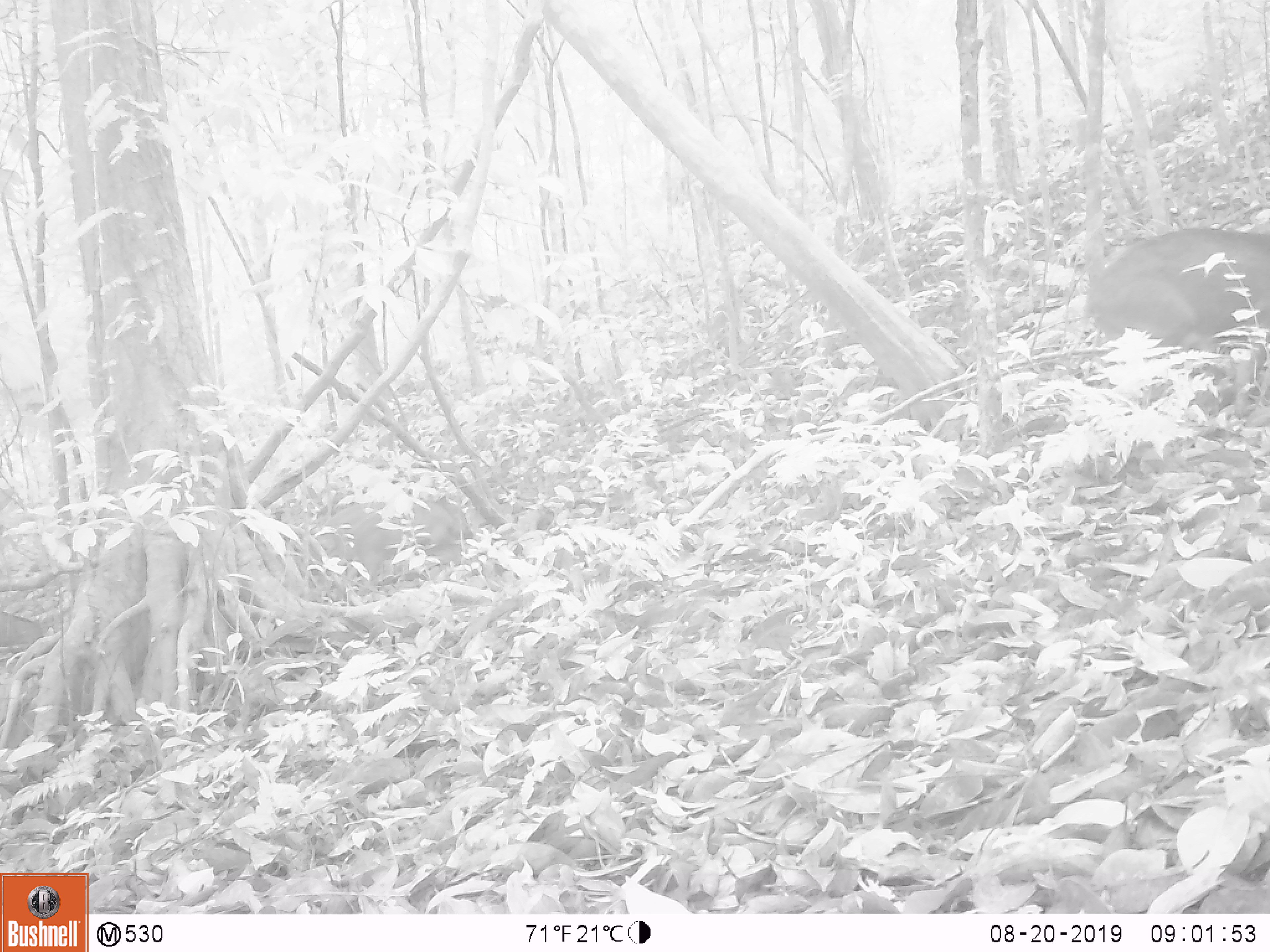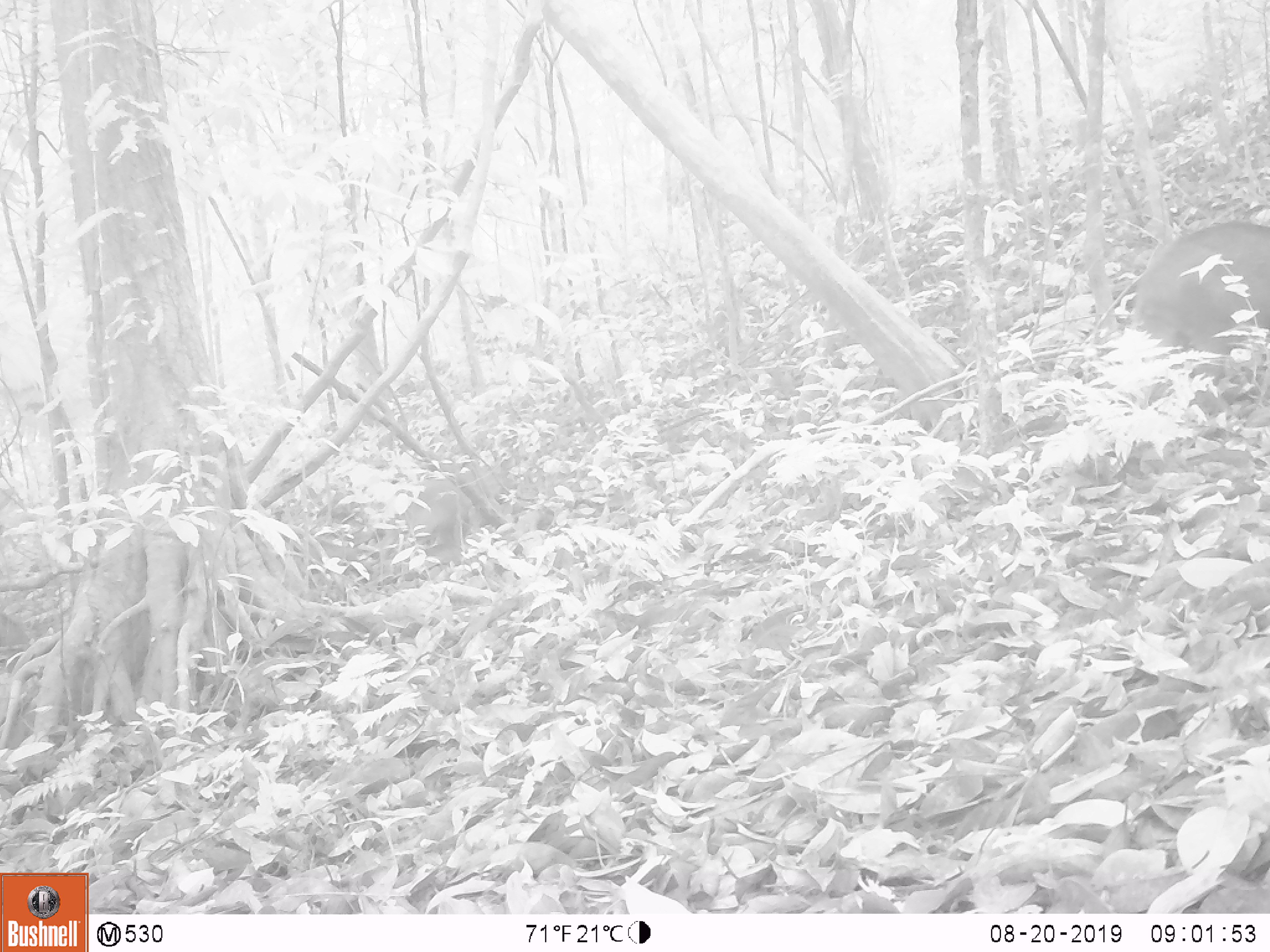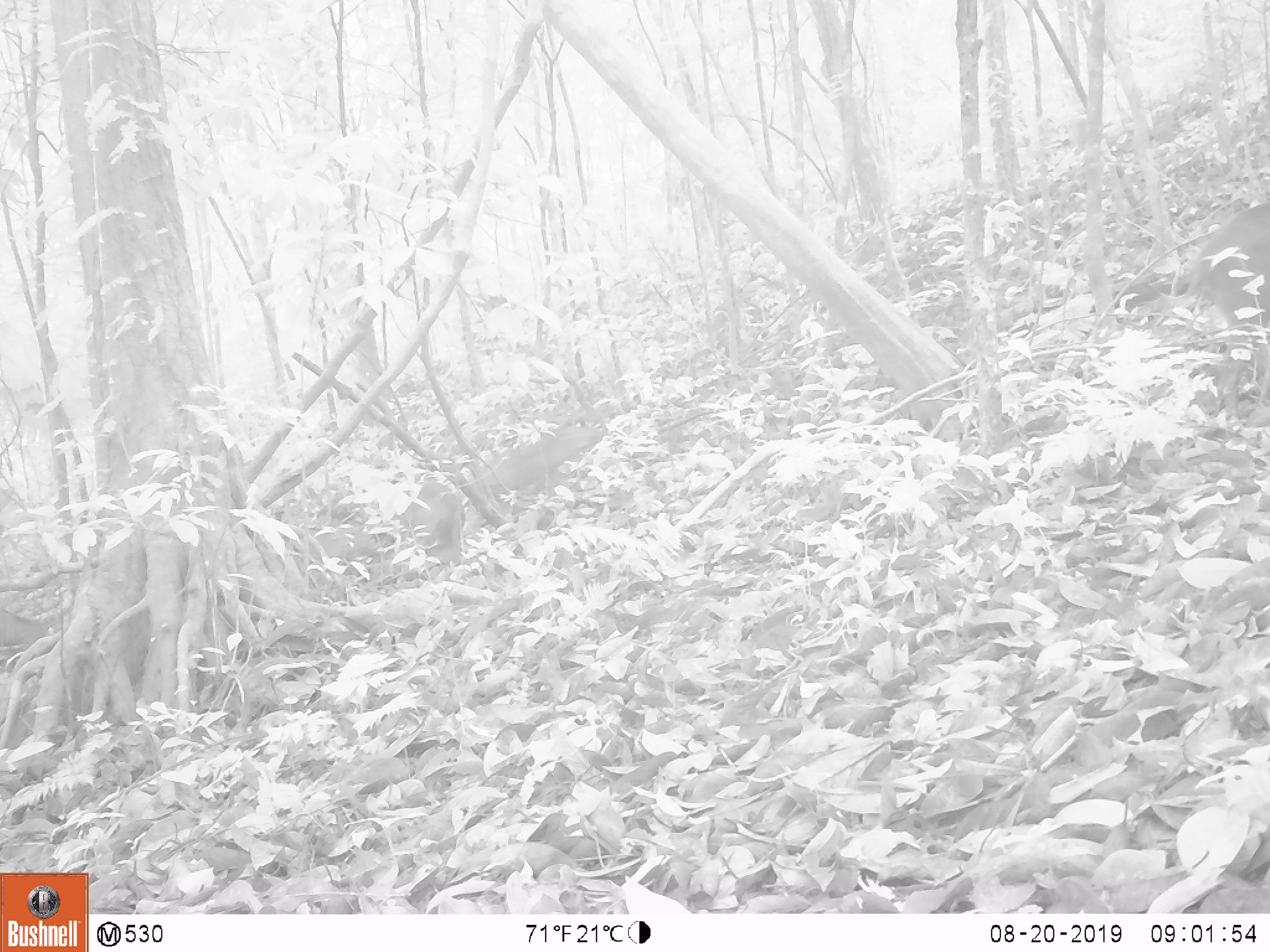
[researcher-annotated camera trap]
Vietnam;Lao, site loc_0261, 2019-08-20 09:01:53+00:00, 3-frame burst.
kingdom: Animalia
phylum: Chordata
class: Mammalia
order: Artiodactyla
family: Suidae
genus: Sus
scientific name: Sus scrofa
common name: eurasian wild pig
Eurasian wild pig (Sus scrofa). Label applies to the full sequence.